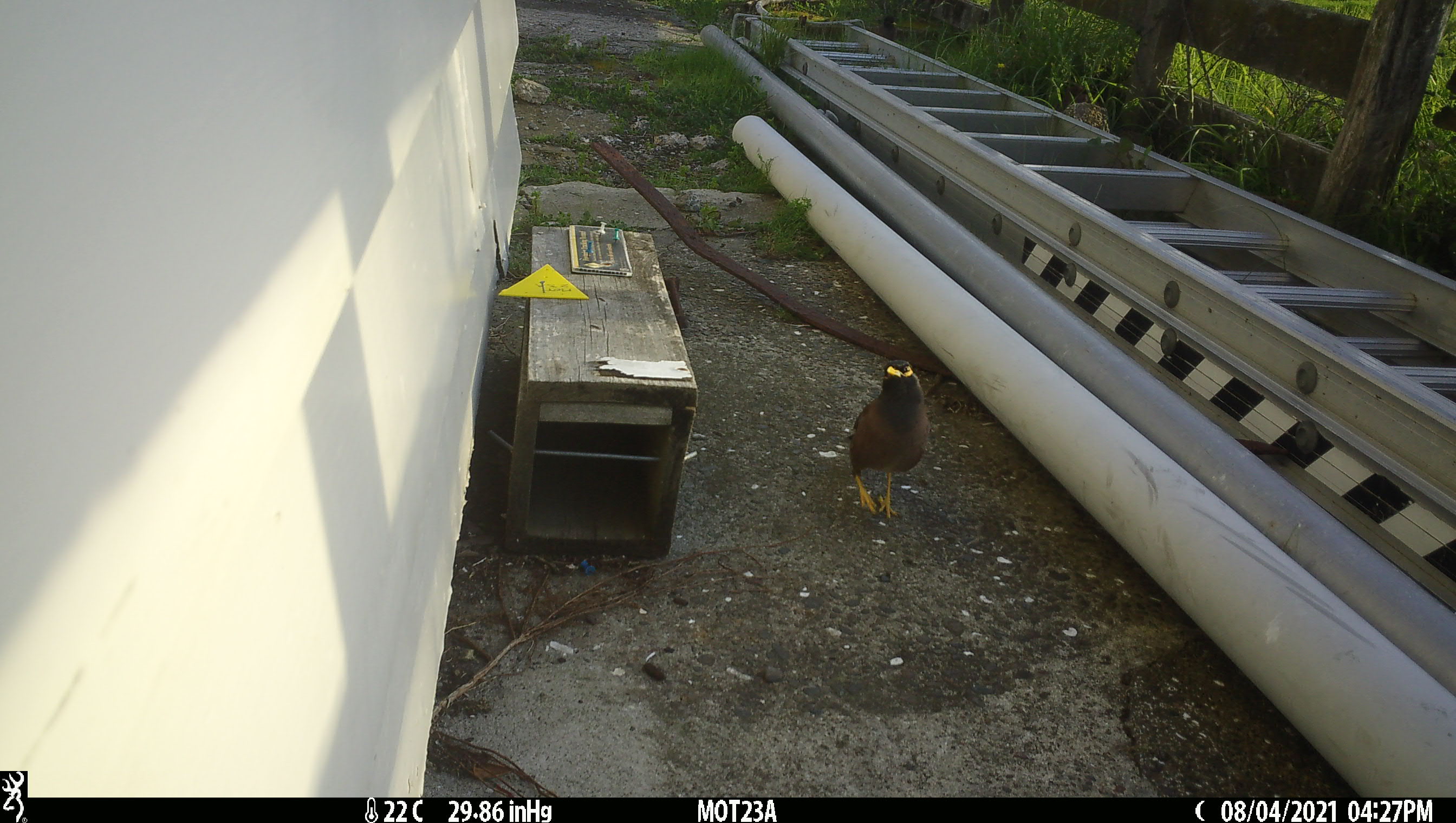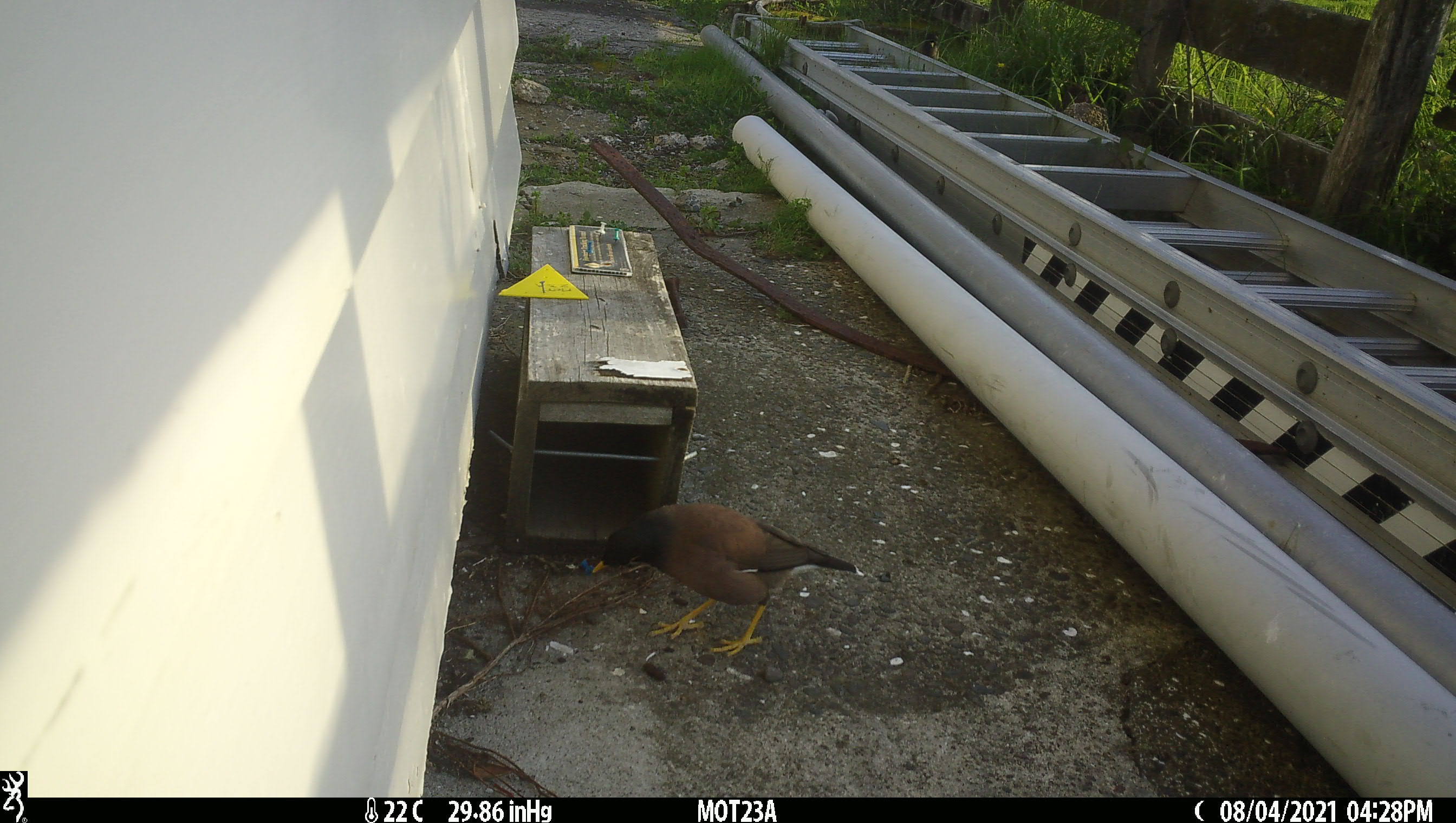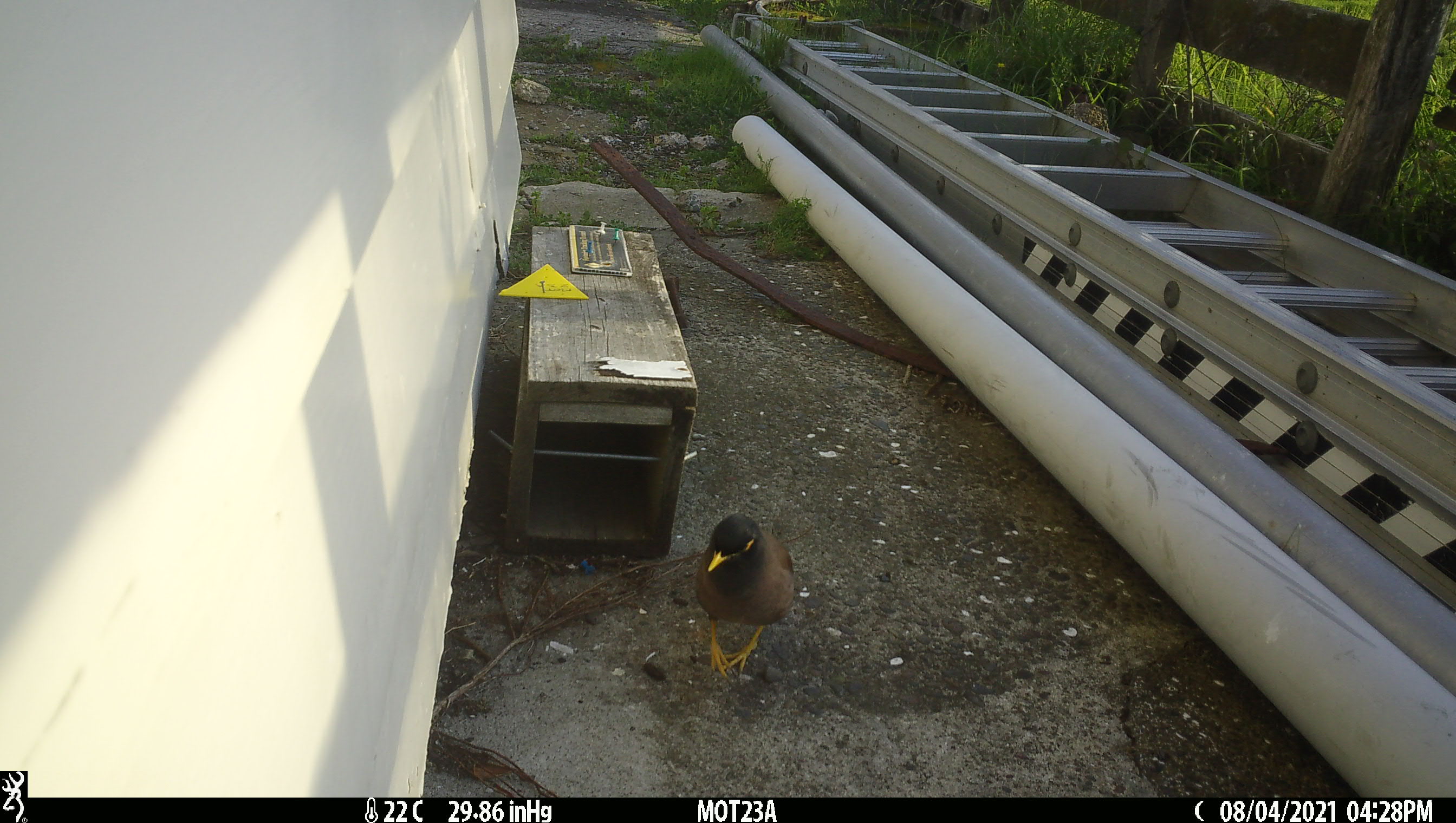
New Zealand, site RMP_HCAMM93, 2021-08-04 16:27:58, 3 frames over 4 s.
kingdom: Animalia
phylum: Chordata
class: Aves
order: Passeriformes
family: Sturnidae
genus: Acridotheres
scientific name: Acridotheres tristis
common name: common myna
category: myna